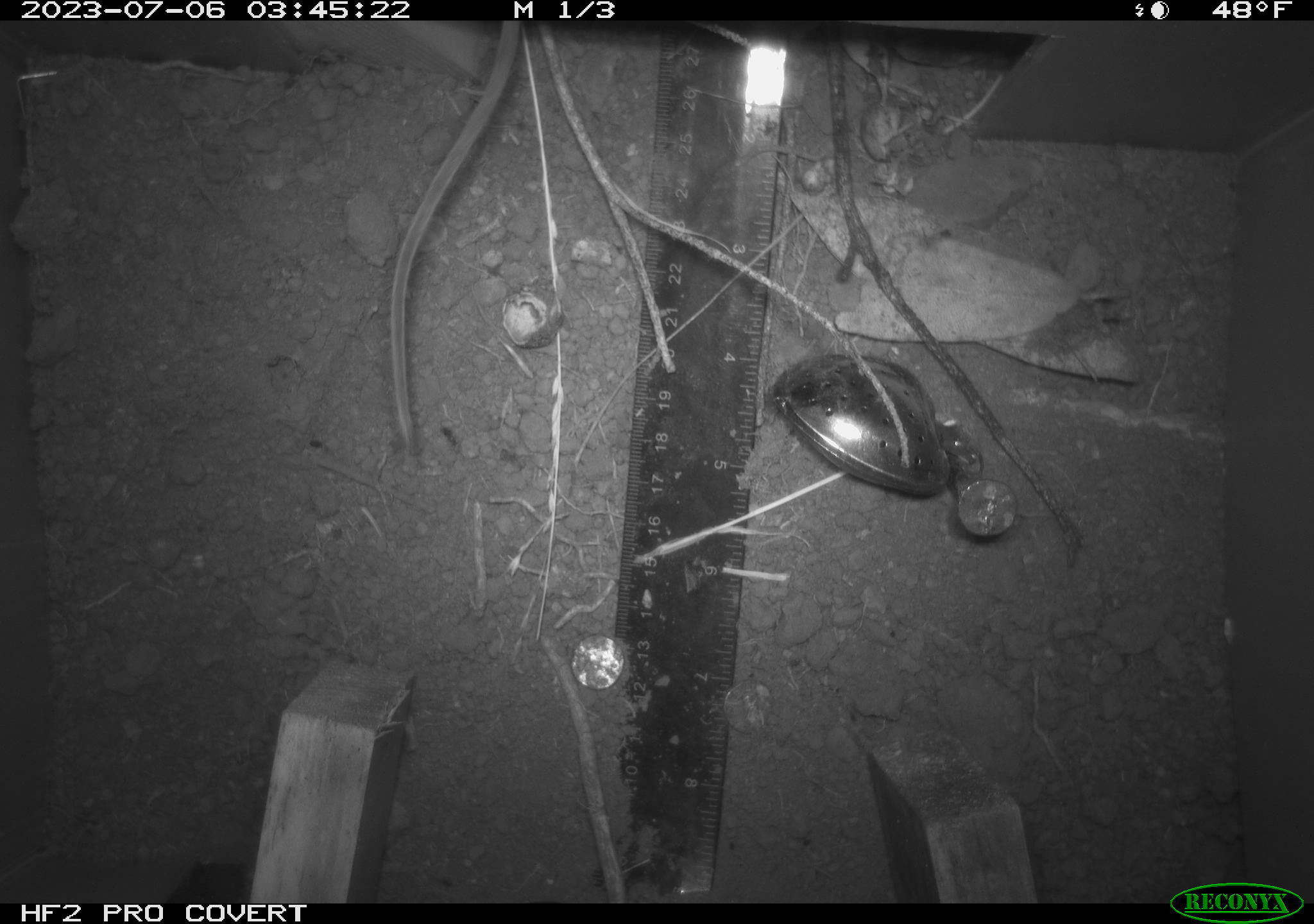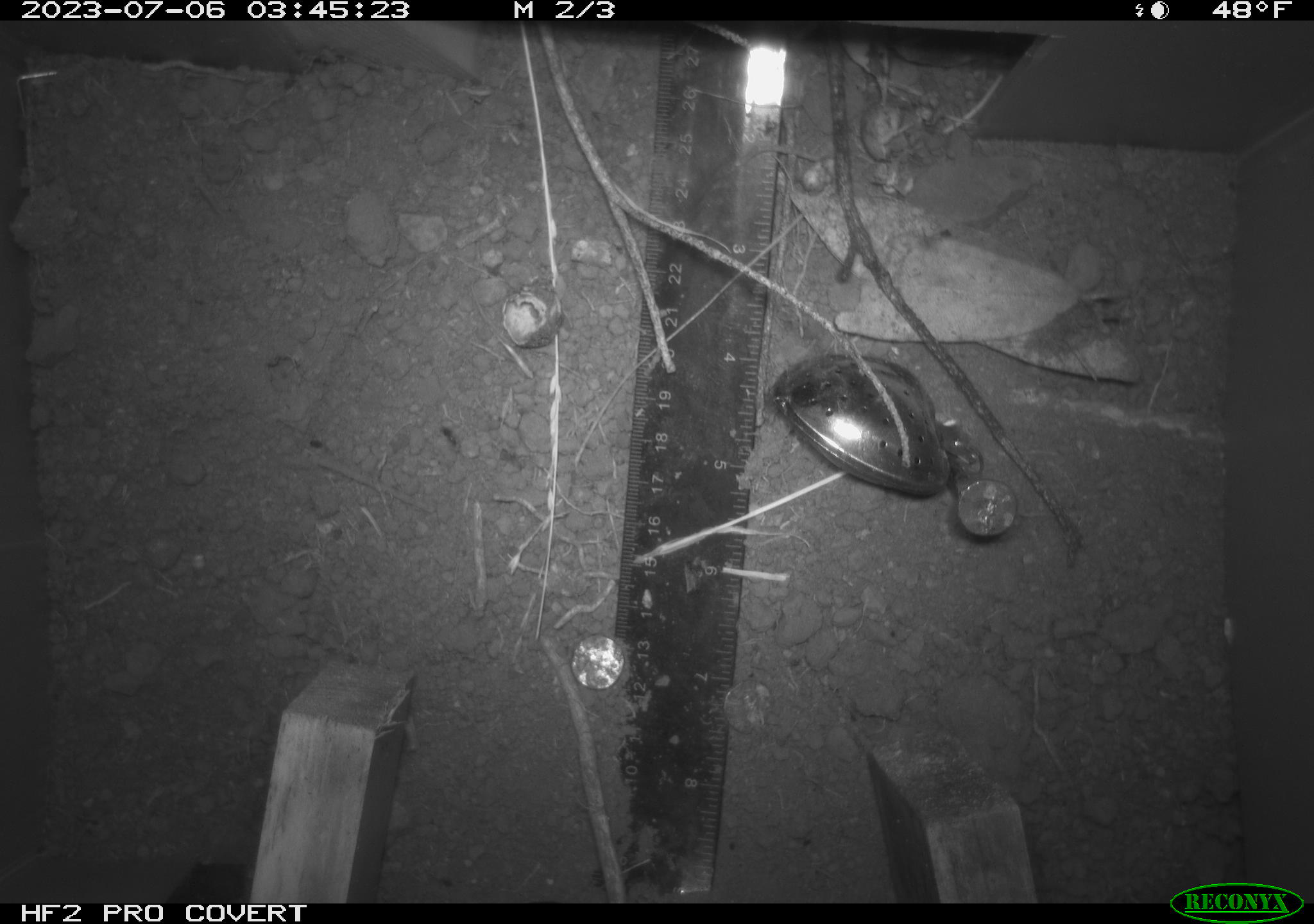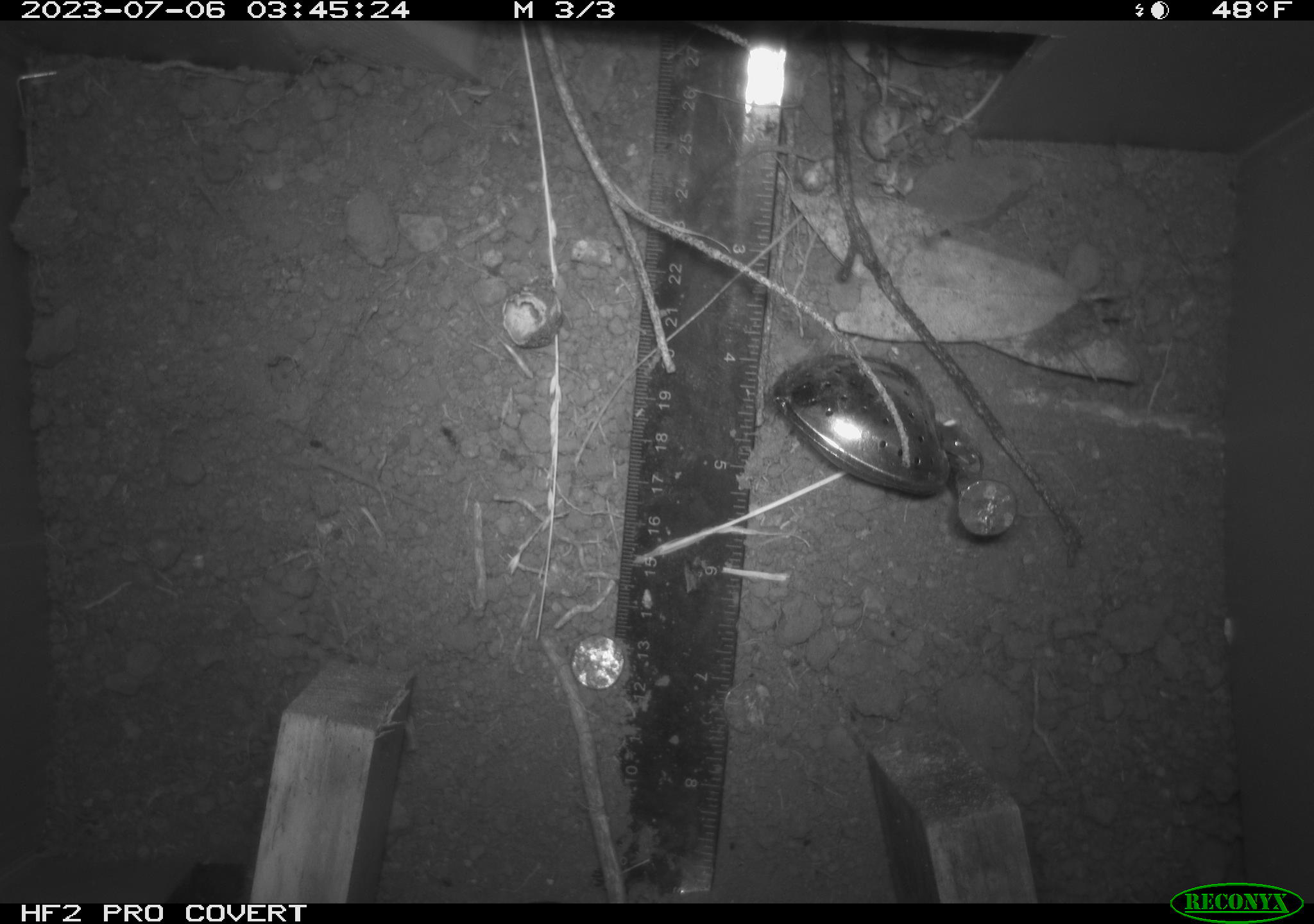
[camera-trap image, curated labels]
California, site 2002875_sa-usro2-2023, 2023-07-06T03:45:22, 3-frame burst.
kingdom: Animalia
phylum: Chordata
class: Mammalia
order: Rodentia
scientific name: Rodentia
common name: mouse species